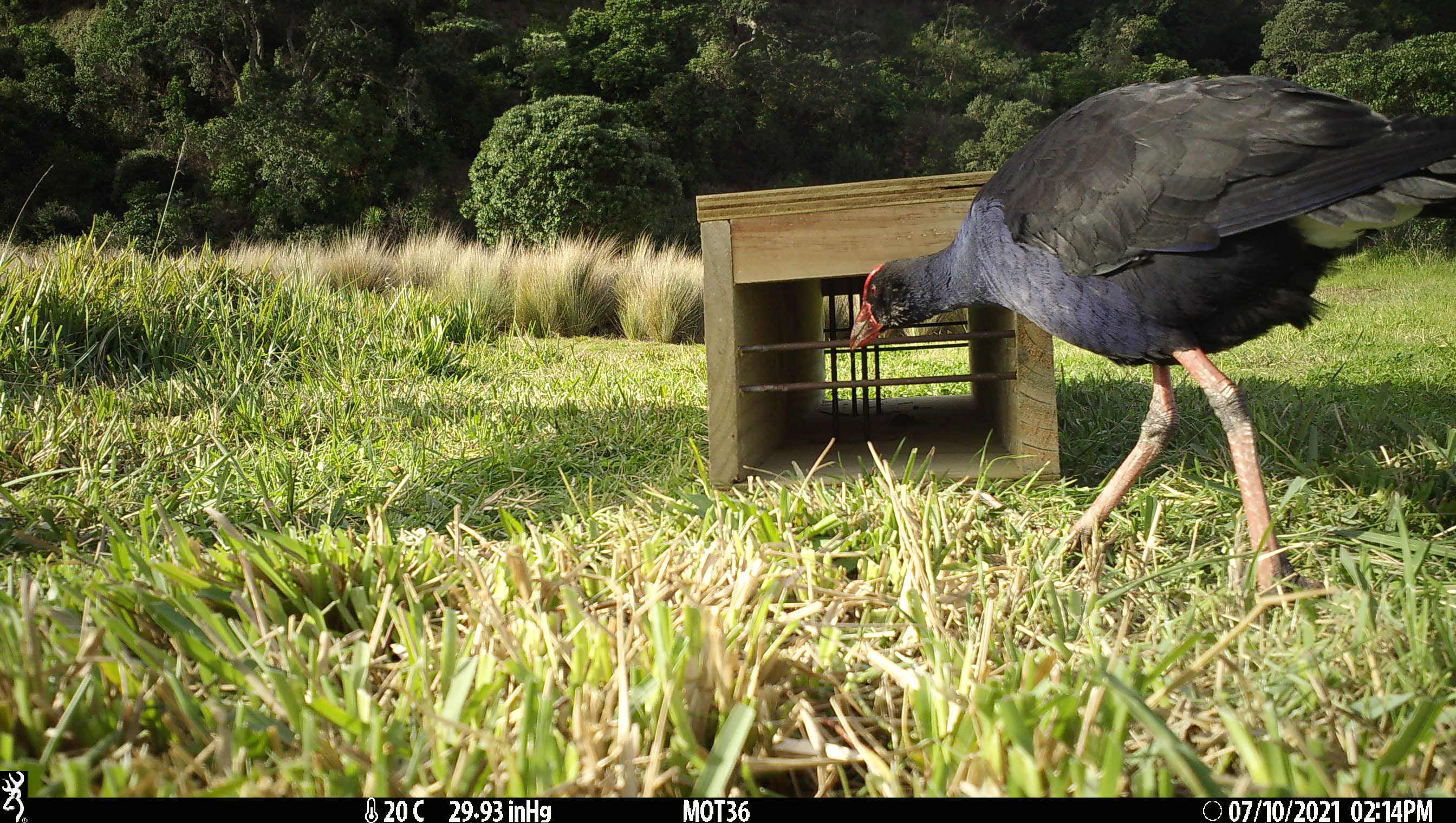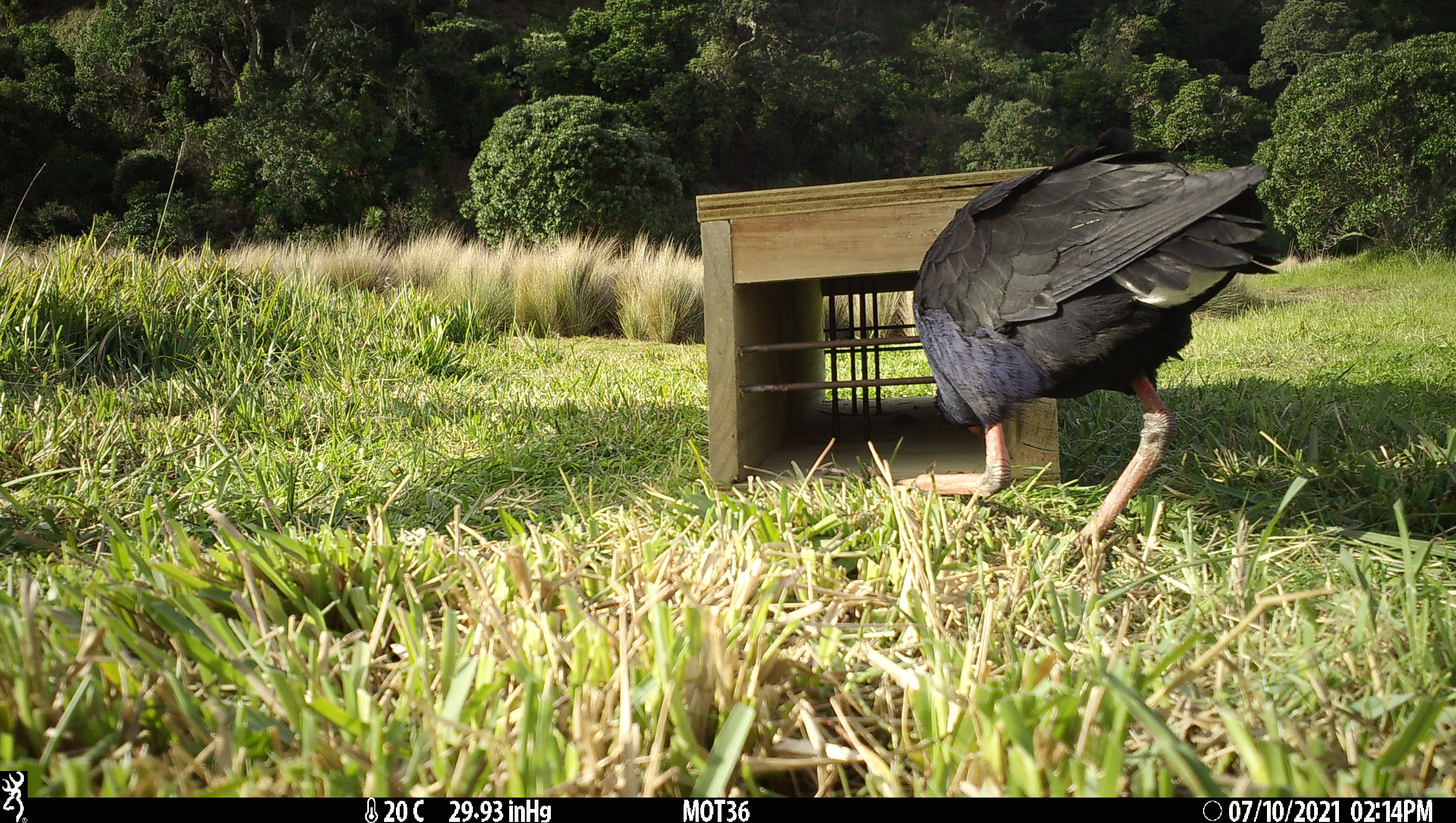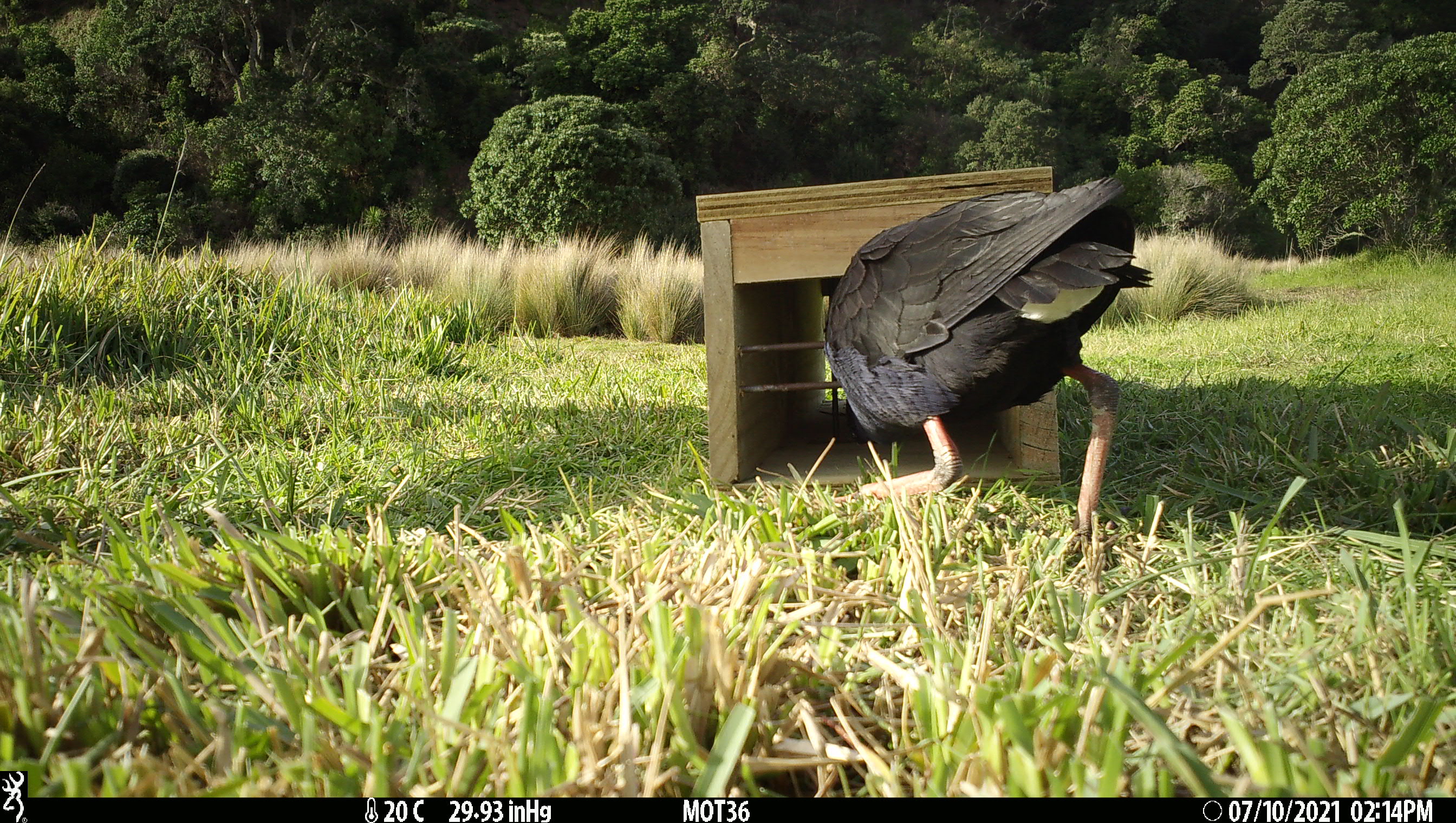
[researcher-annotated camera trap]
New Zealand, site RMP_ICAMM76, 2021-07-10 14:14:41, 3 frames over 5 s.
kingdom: Animalia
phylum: Chordata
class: Aves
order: Gruiformes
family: Rallidae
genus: Porphyrio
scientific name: Porphyrio melanotus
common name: australasian swamphen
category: pukeko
Pukeko (australasian swamphen) (Porphyrio melanotus).